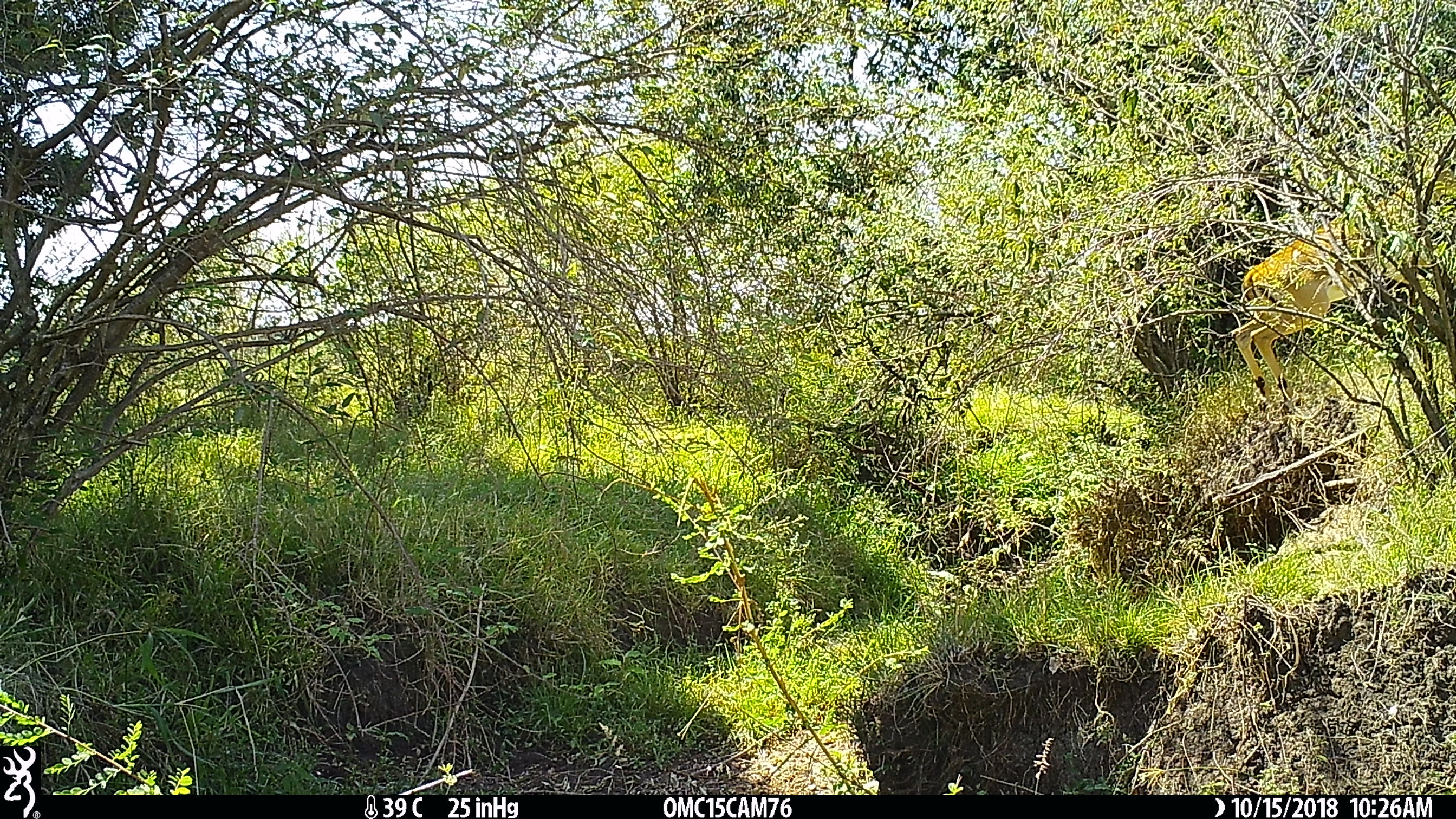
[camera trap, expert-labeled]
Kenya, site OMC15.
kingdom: Animalia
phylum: Chordata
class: Mammalia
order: Artiodactyla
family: Bovidae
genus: Aepyceros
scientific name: Aepyceros melampus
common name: impala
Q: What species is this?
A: Impala (Aepyceros melampus).